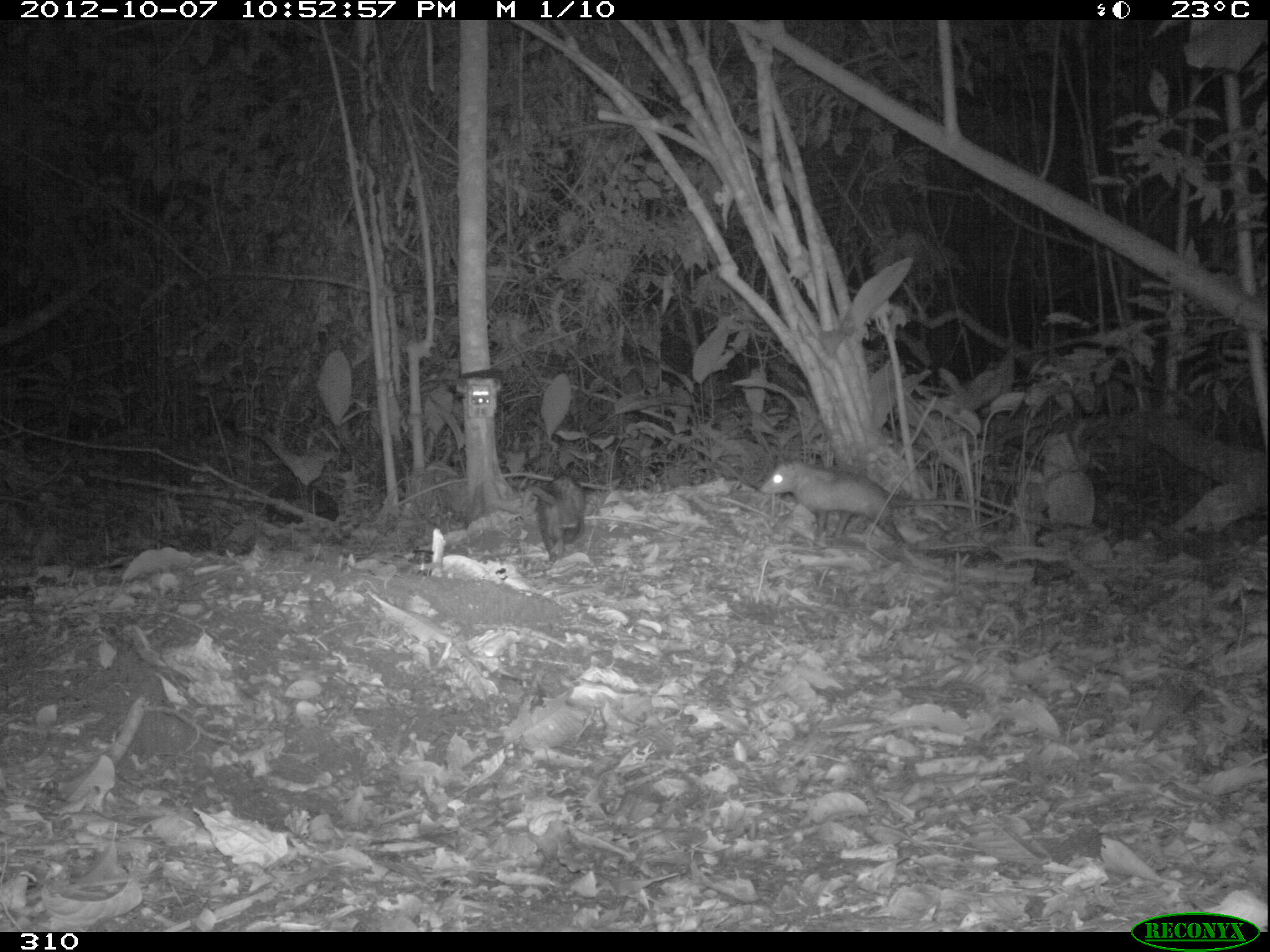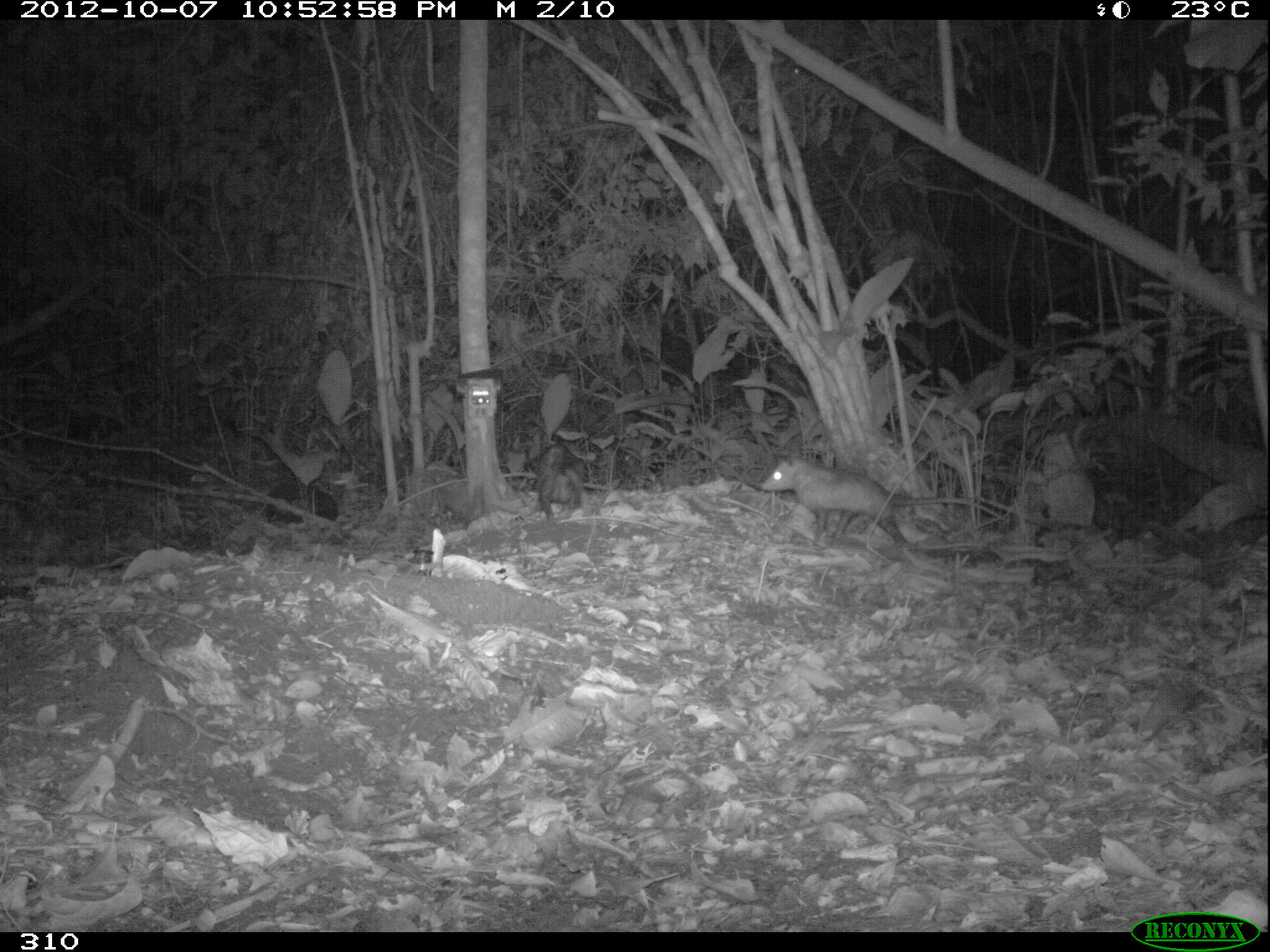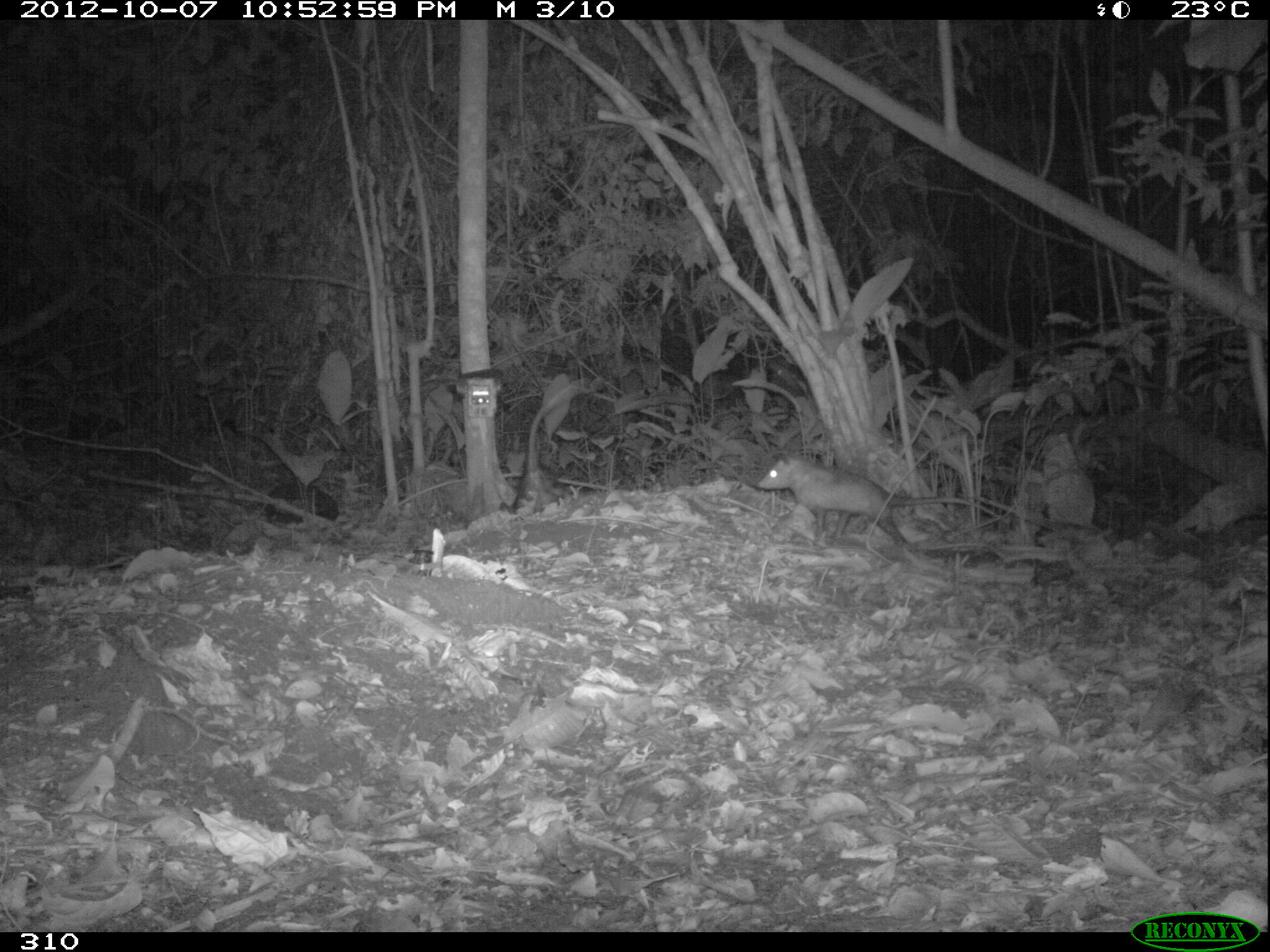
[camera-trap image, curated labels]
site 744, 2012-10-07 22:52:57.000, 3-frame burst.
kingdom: Animalia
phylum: Chordata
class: Mammalia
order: Didelphimorphia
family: Didelphidae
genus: Didelphis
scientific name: Didelphis marsupialis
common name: southern opossum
Didelphis marsupialis (southern opossum).